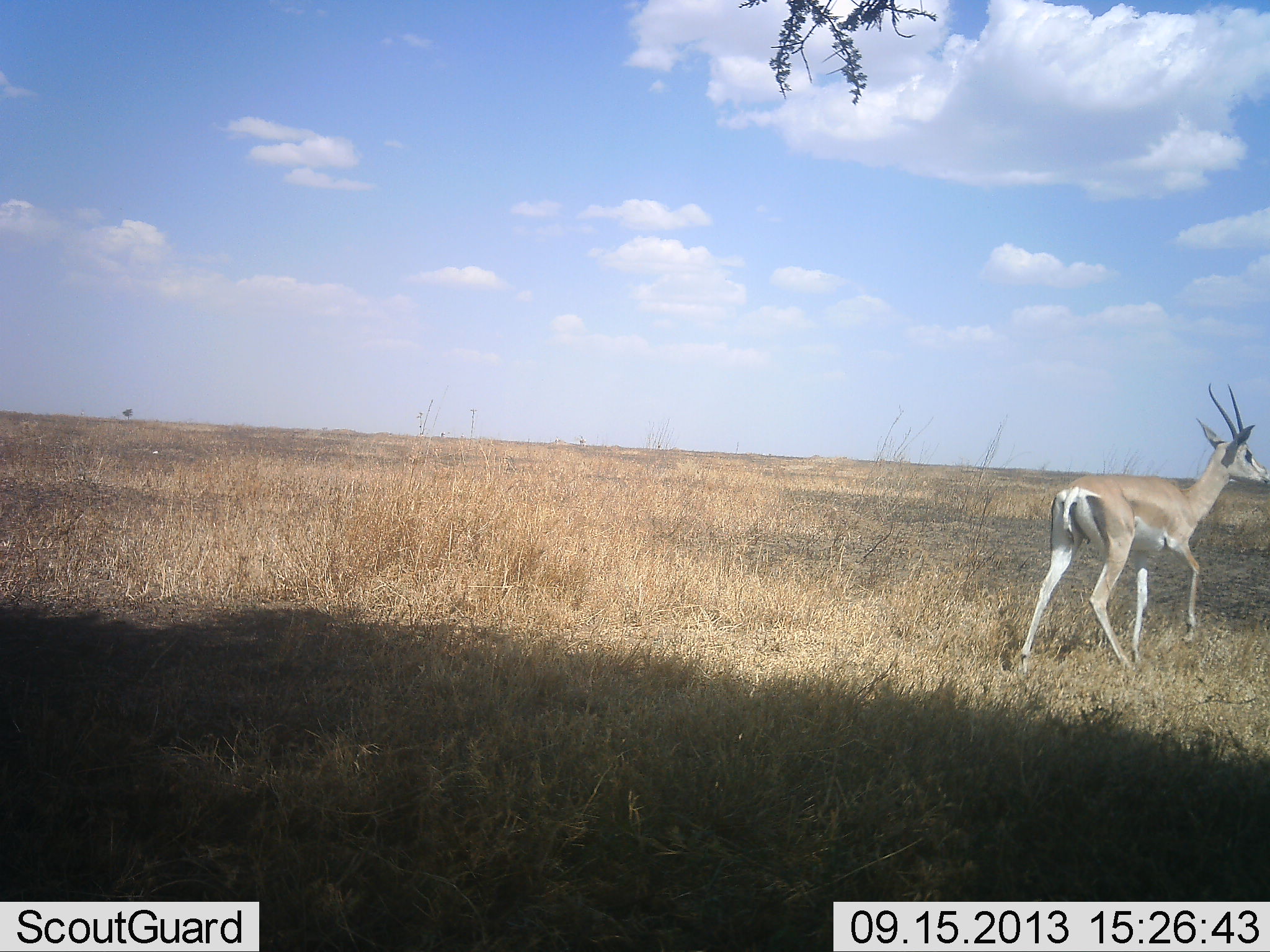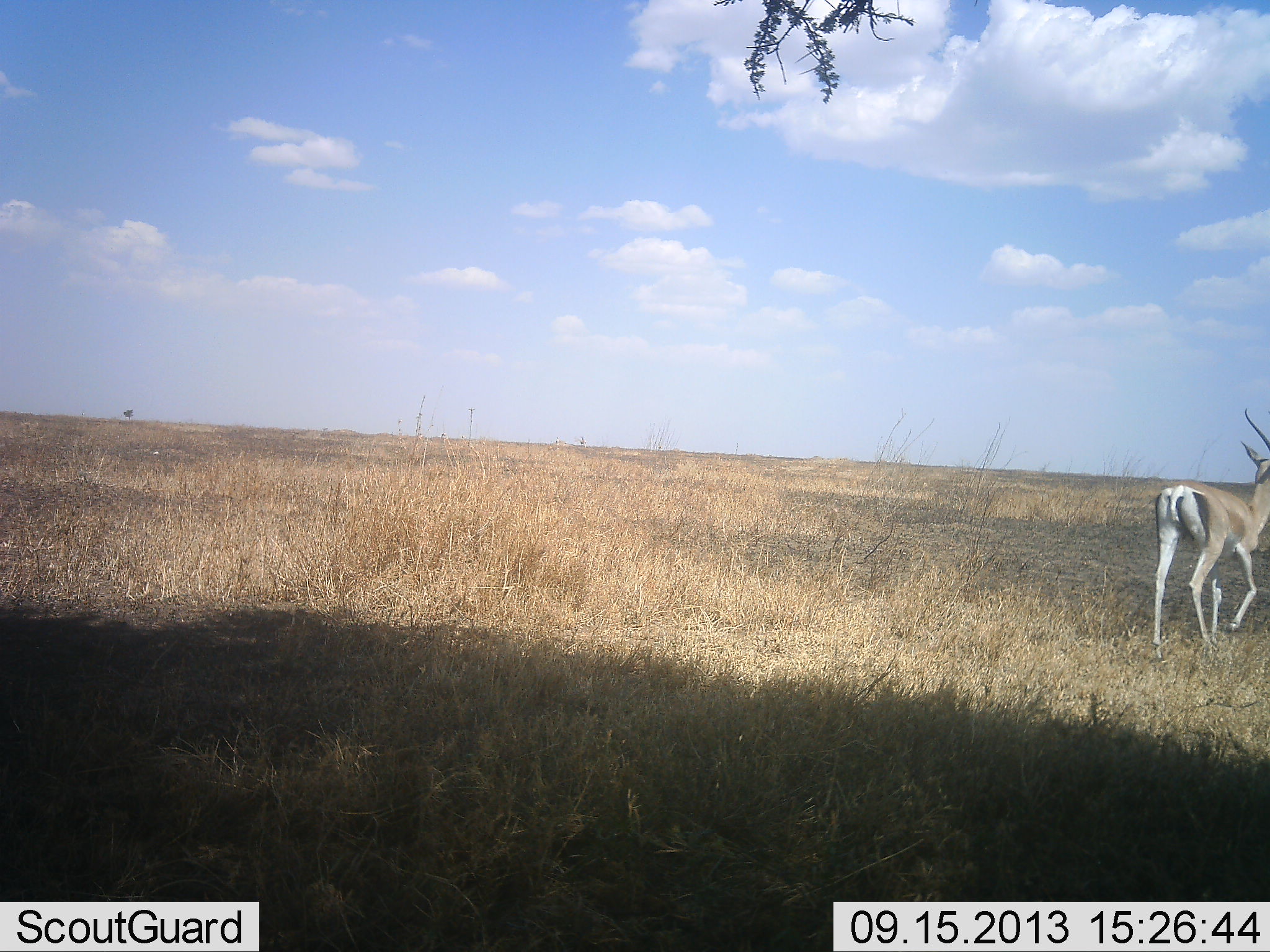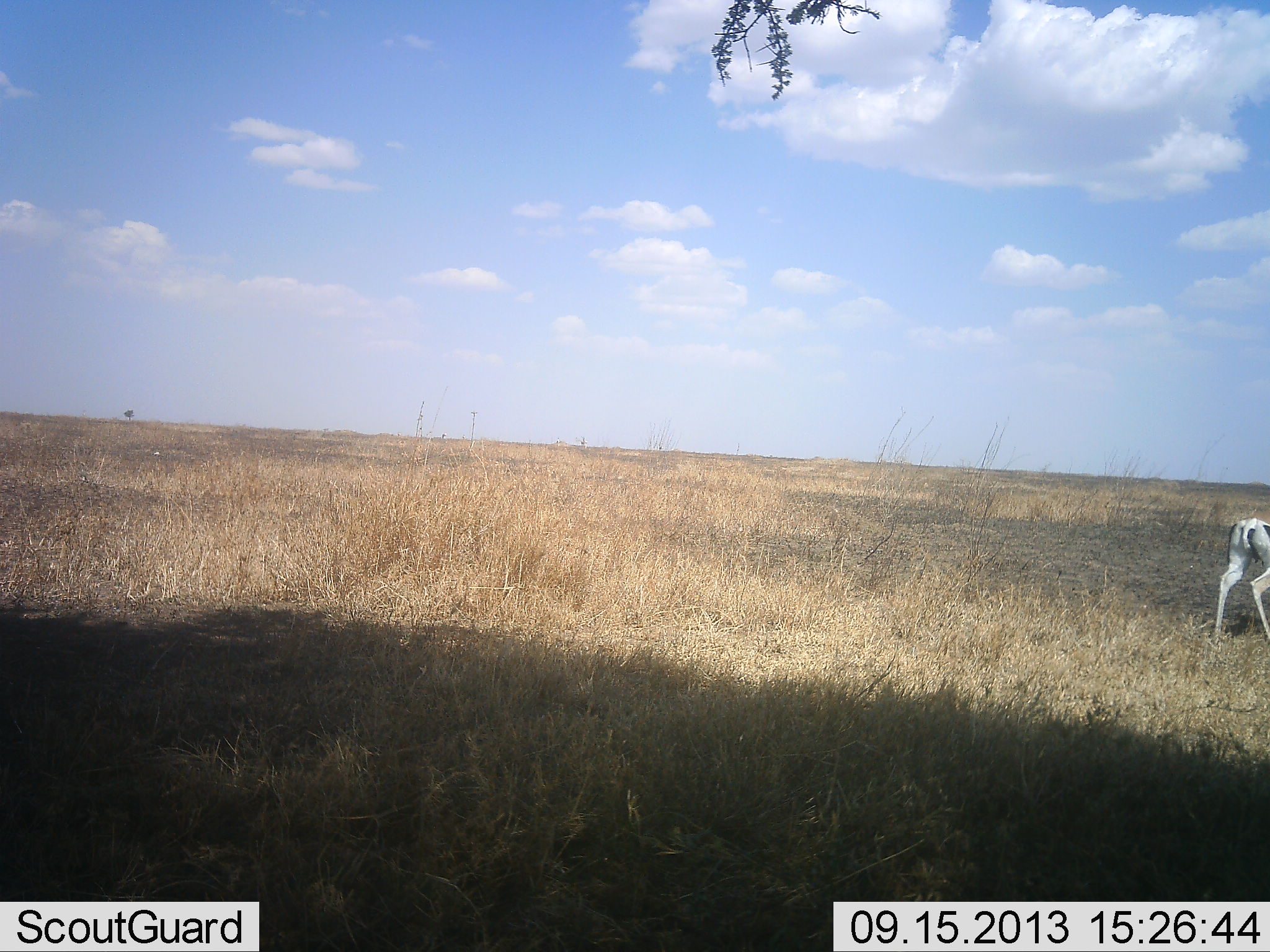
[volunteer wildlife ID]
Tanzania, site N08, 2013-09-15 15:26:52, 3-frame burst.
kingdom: Animalia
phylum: Chordata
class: Mammalia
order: Artiodactyla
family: Bovidae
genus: Nanger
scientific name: Nanger granti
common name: grant's gazelle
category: gazellegrants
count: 1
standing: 8%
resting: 0%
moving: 96%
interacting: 0%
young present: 0%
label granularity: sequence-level